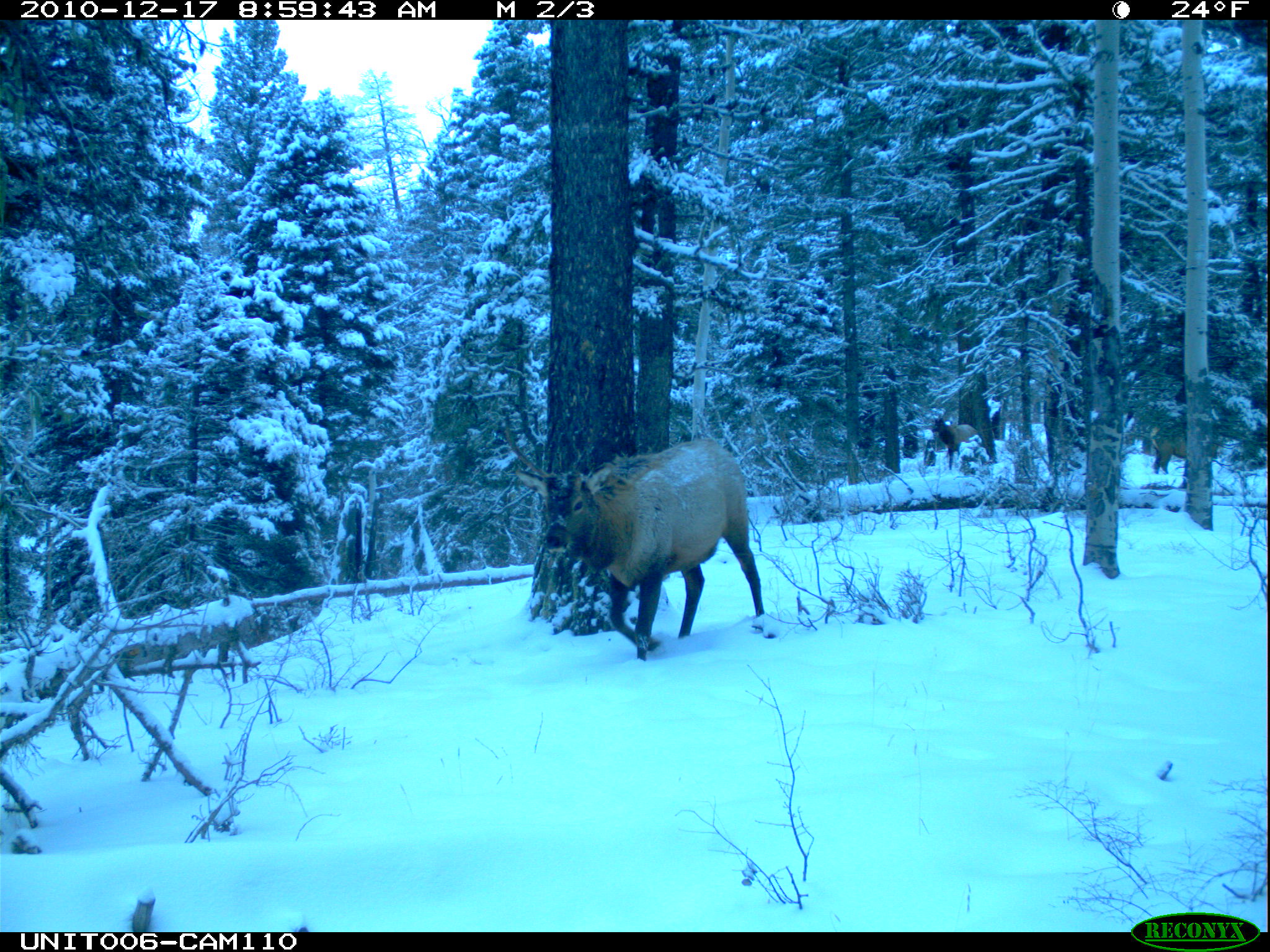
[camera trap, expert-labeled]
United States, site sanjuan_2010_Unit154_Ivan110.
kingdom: Animalia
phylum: Chordata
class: Mammalia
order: Artiodactyla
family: Cervidae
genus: Cervus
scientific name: Cervus elaphus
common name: red deer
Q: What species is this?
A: Cervus elaphus (red deer).